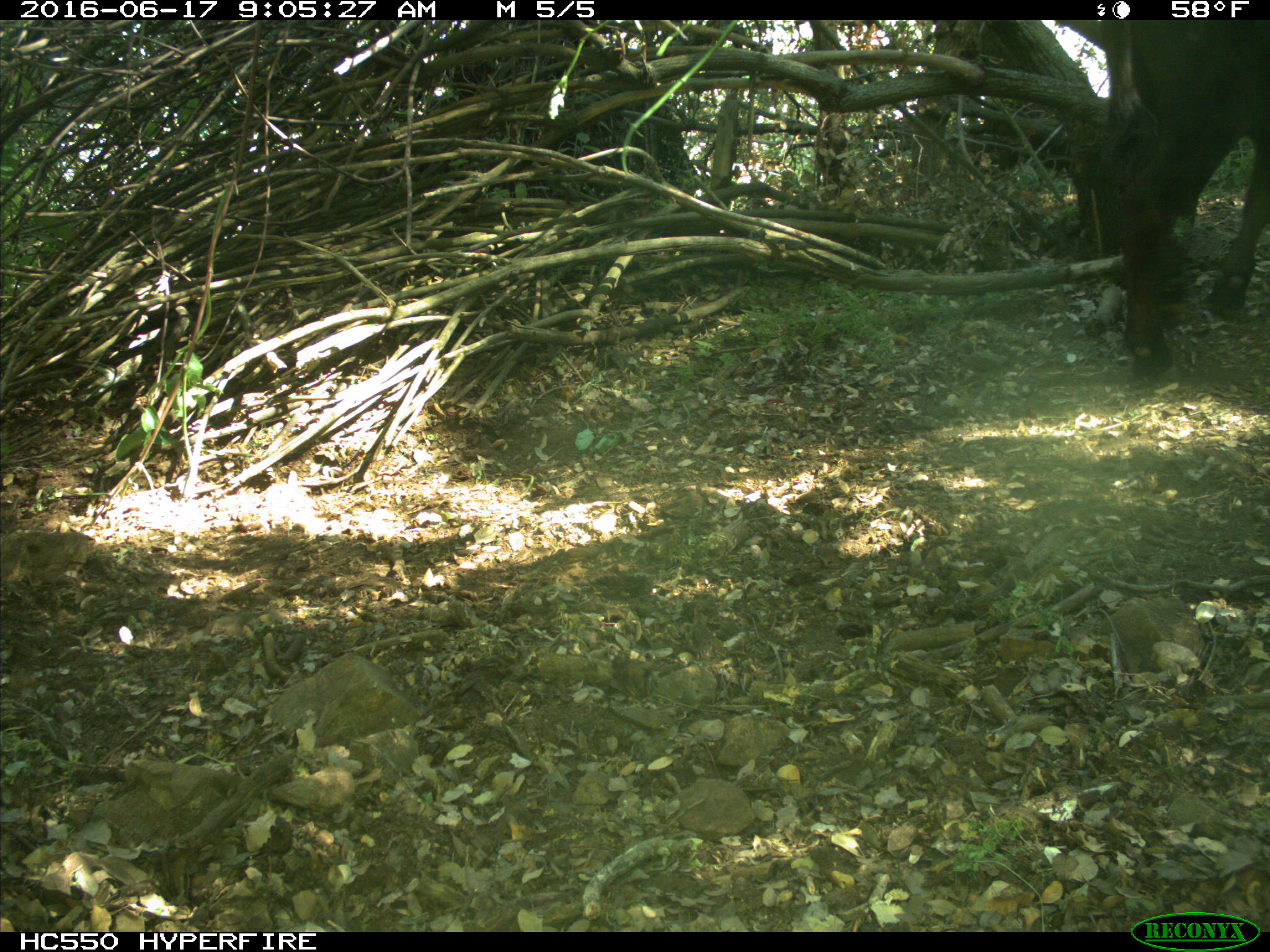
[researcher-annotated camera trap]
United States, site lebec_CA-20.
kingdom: Animalia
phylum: Chordata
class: Mammalia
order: Artiodactyla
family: Bovidae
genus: Bos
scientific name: Bos taurus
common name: domestic cow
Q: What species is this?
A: Bos taurus (domestic cow).